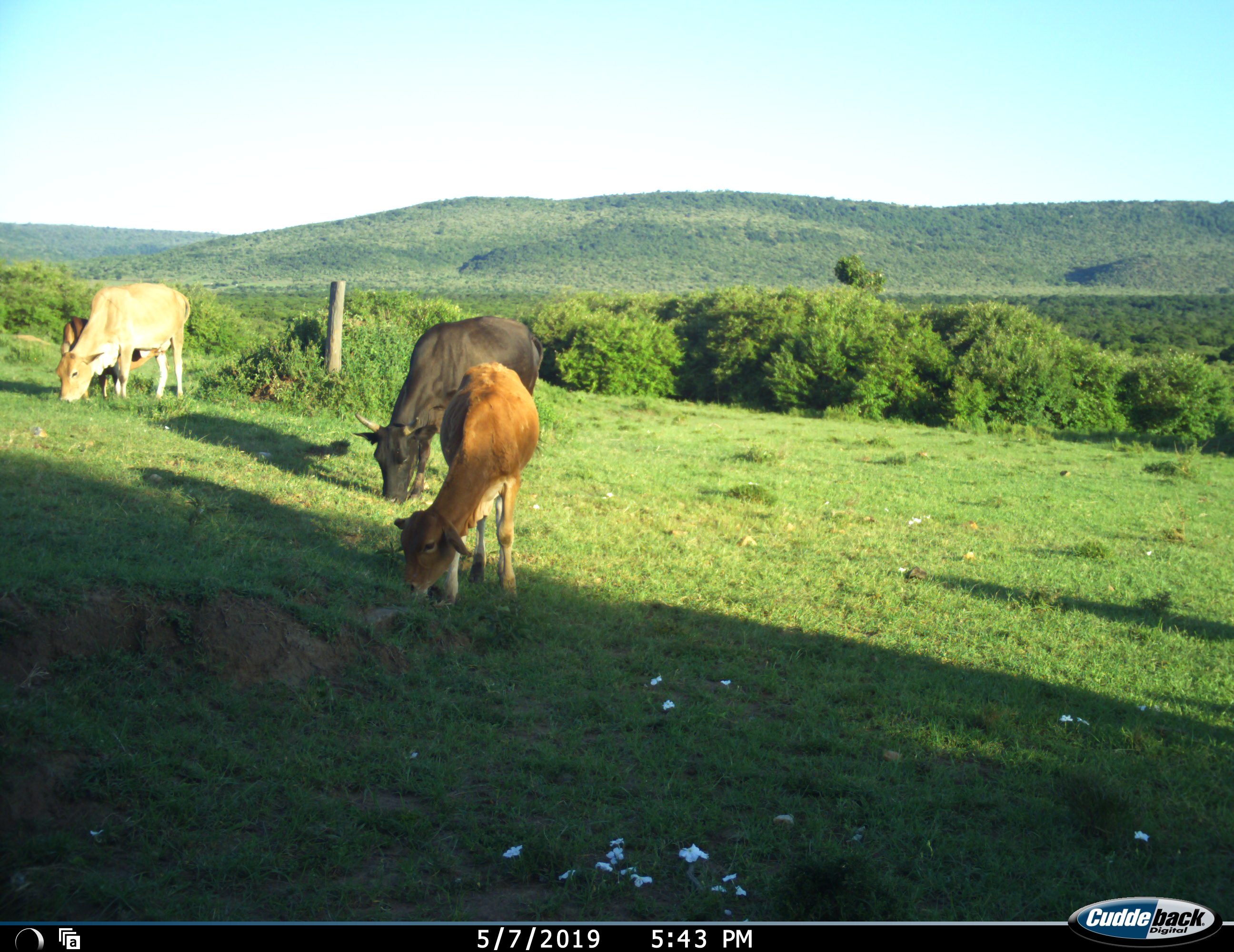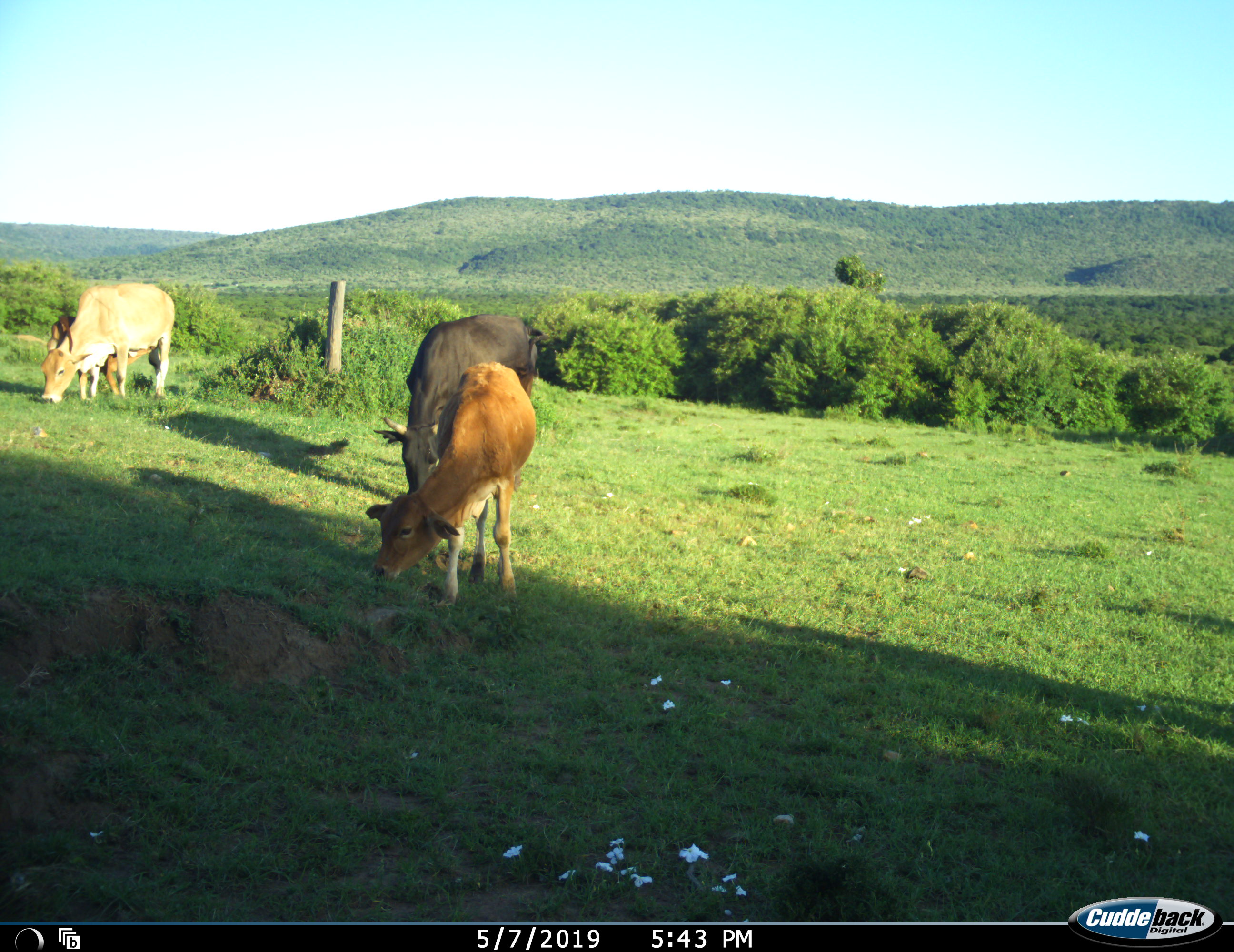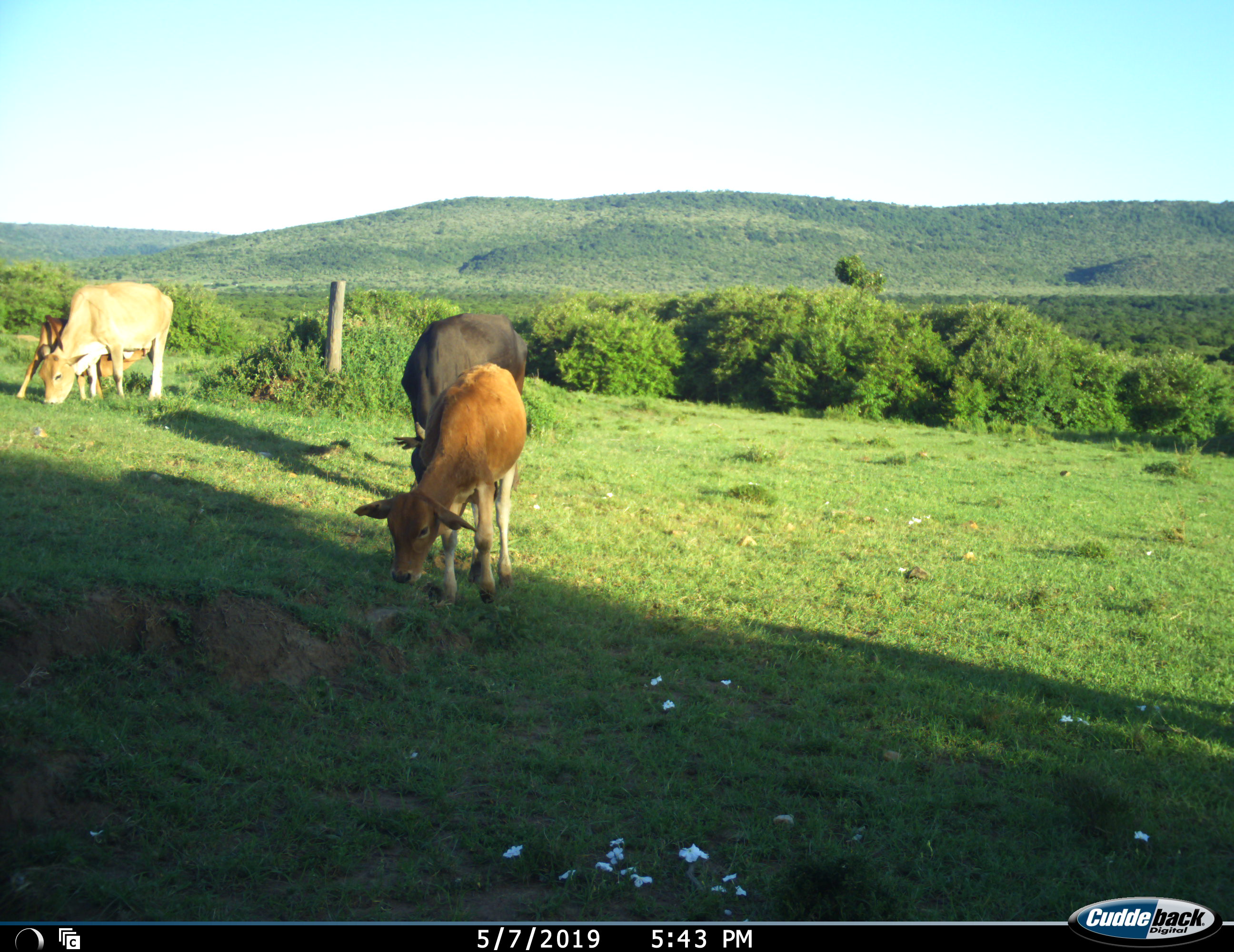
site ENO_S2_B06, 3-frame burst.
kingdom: Animalia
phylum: Chordata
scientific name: Vertebrata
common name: domestic animal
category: domesticanimal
Domesticanimal (domestic animal) (Vertebrata), count 4. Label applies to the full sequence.